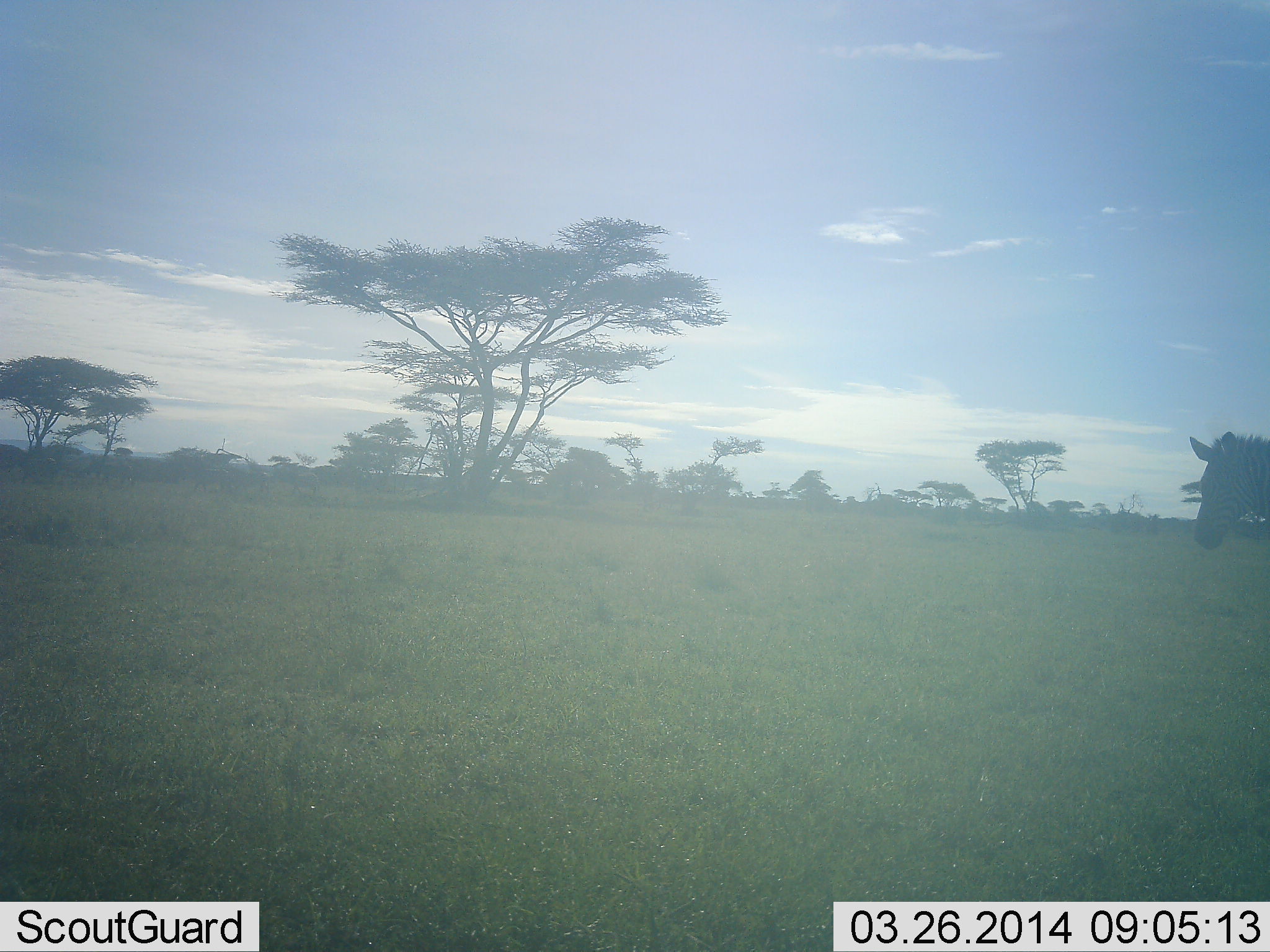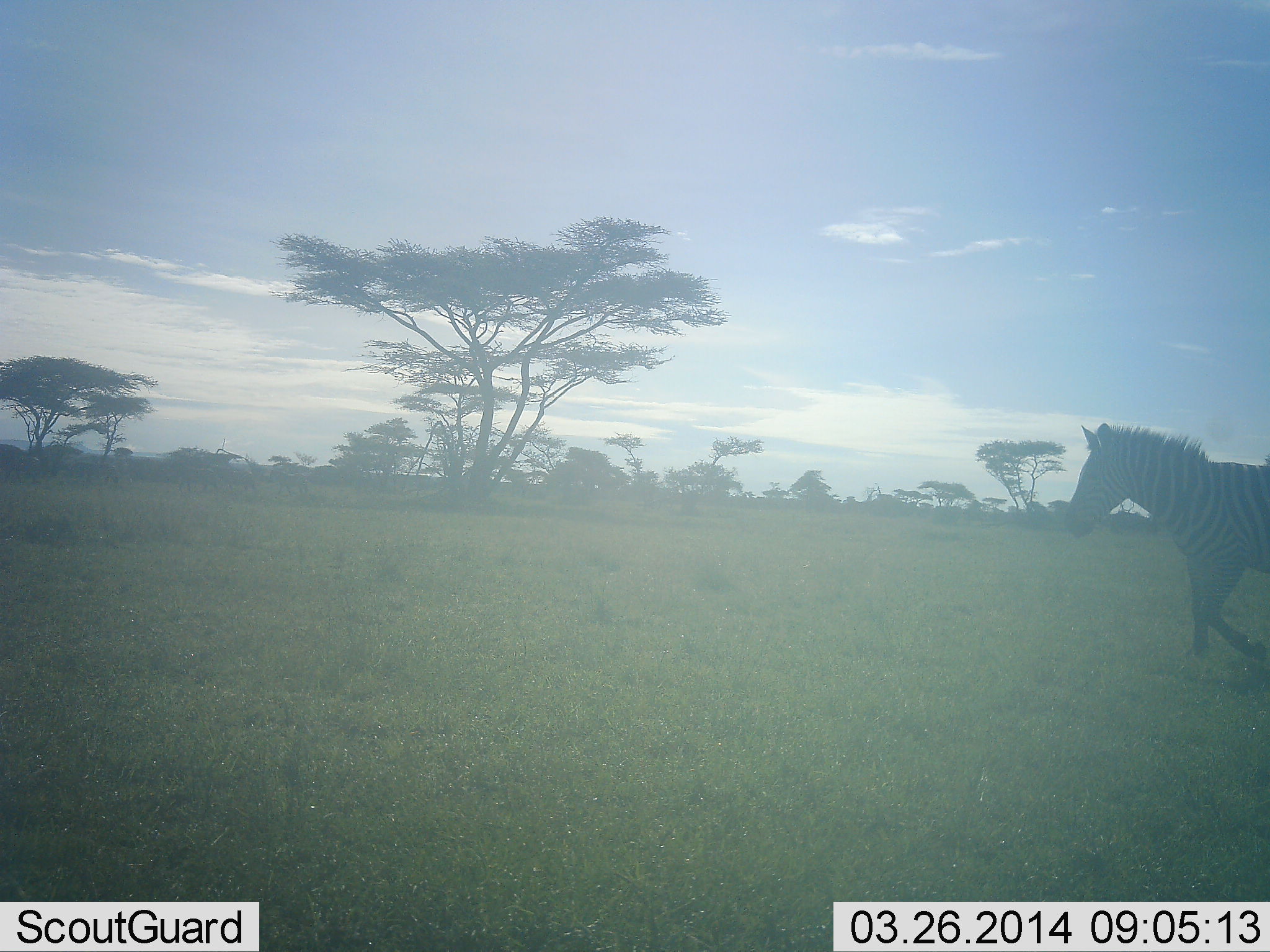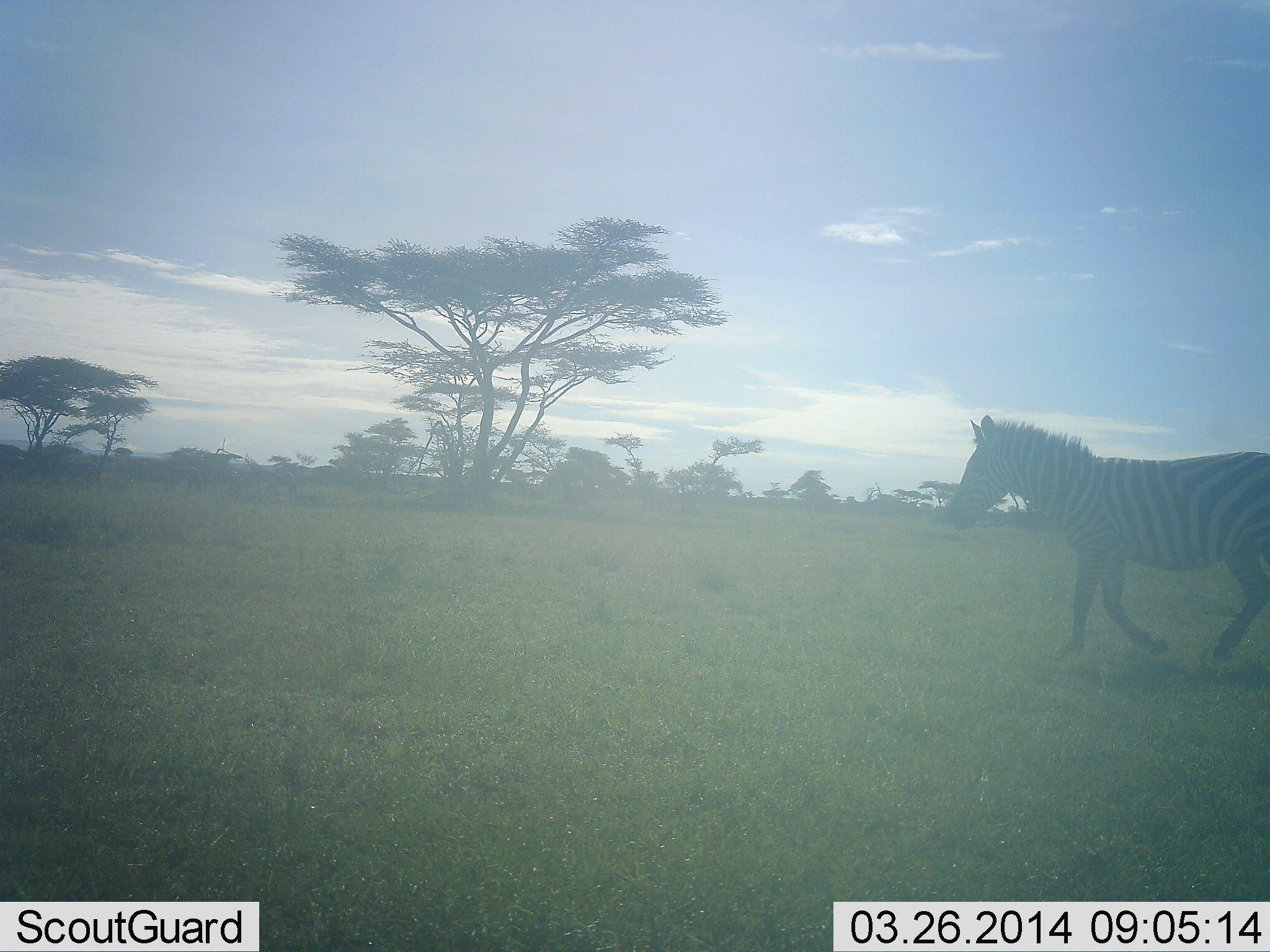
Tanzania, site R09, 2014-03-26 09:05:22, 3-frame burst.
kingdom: Animalia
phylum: Chordata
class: Mammalia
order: Perissodactyla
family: Equidae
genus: Equus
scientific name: Equus quagga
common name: plains zebra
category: zebra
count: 1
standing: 0%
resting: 0%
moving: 100%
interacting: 0%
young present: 0%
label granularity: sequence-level